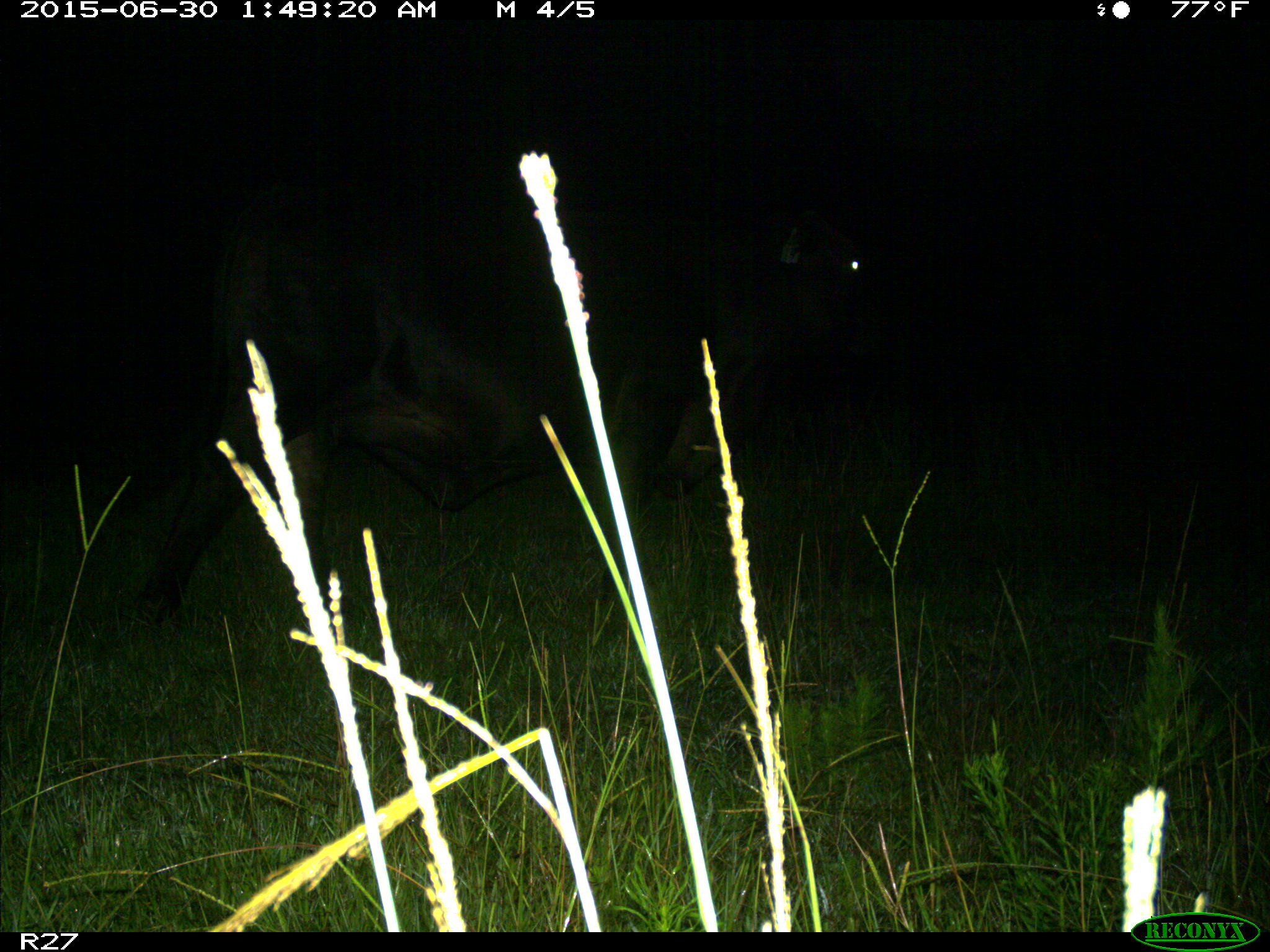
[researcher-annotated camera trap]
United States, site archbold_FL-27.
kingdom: Animalia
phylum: Chordata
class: Mammalia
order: Artiodactyla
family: Bovidae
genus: Bos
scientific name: Bos taurus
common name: domestic cow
Bos taurus (domestic cow).